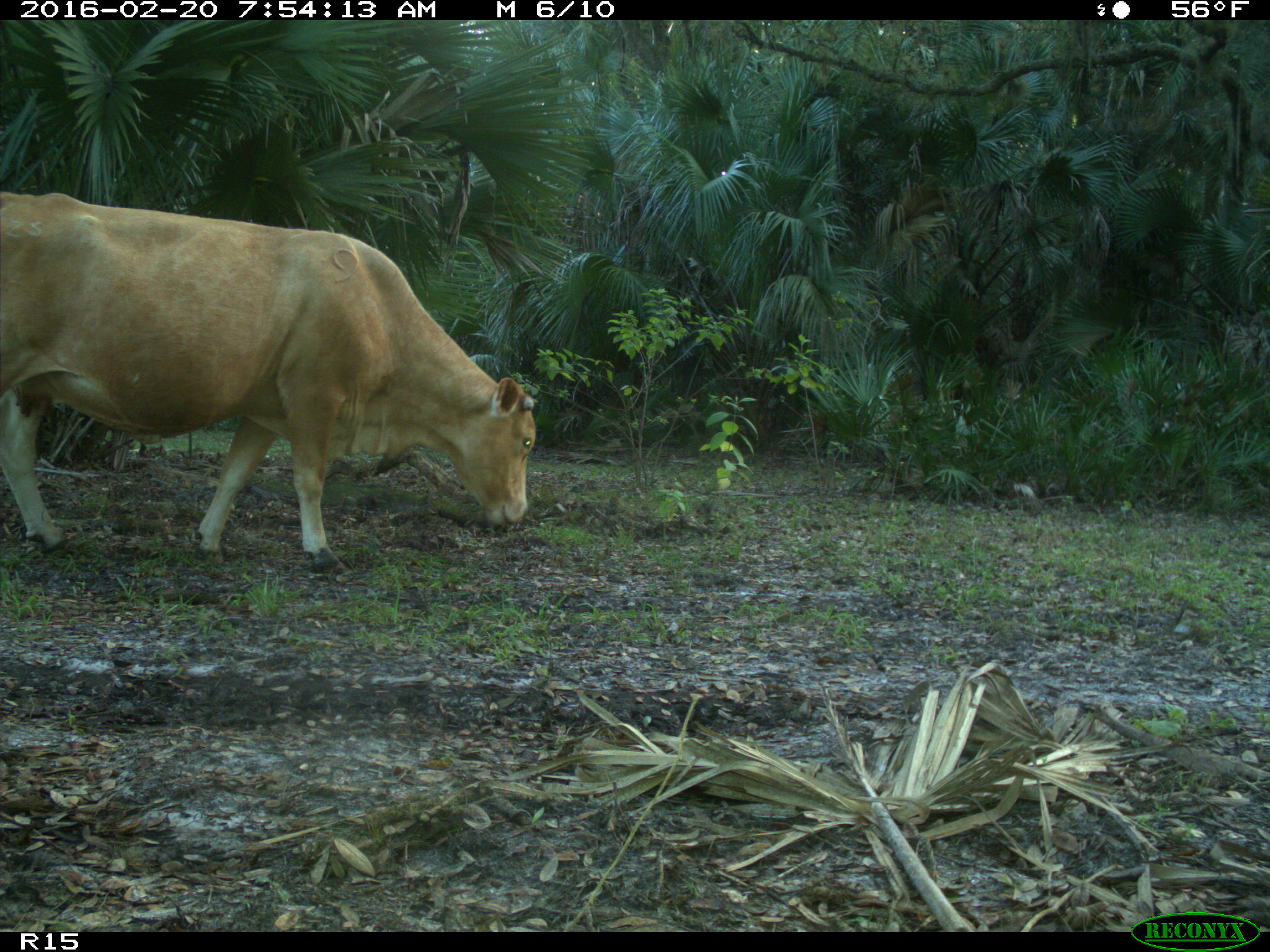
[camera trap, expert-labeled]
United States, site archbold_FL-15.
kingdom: Animalia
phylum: Chordata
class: Mammalia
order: Artiodactyla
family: Bovidae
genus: Bos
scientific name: Bos taurus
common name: domestic cow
Bos taurus (domestic cow).